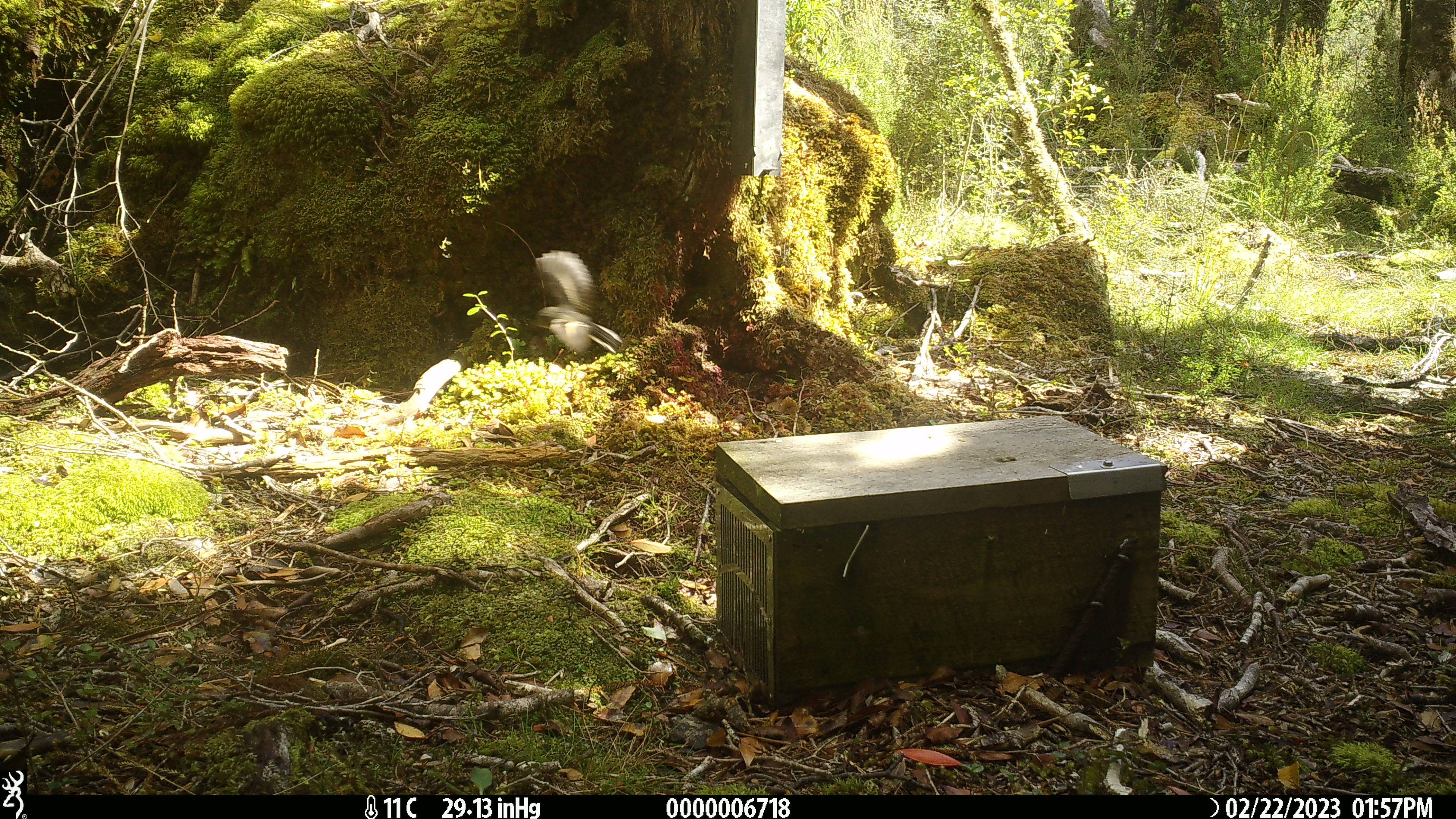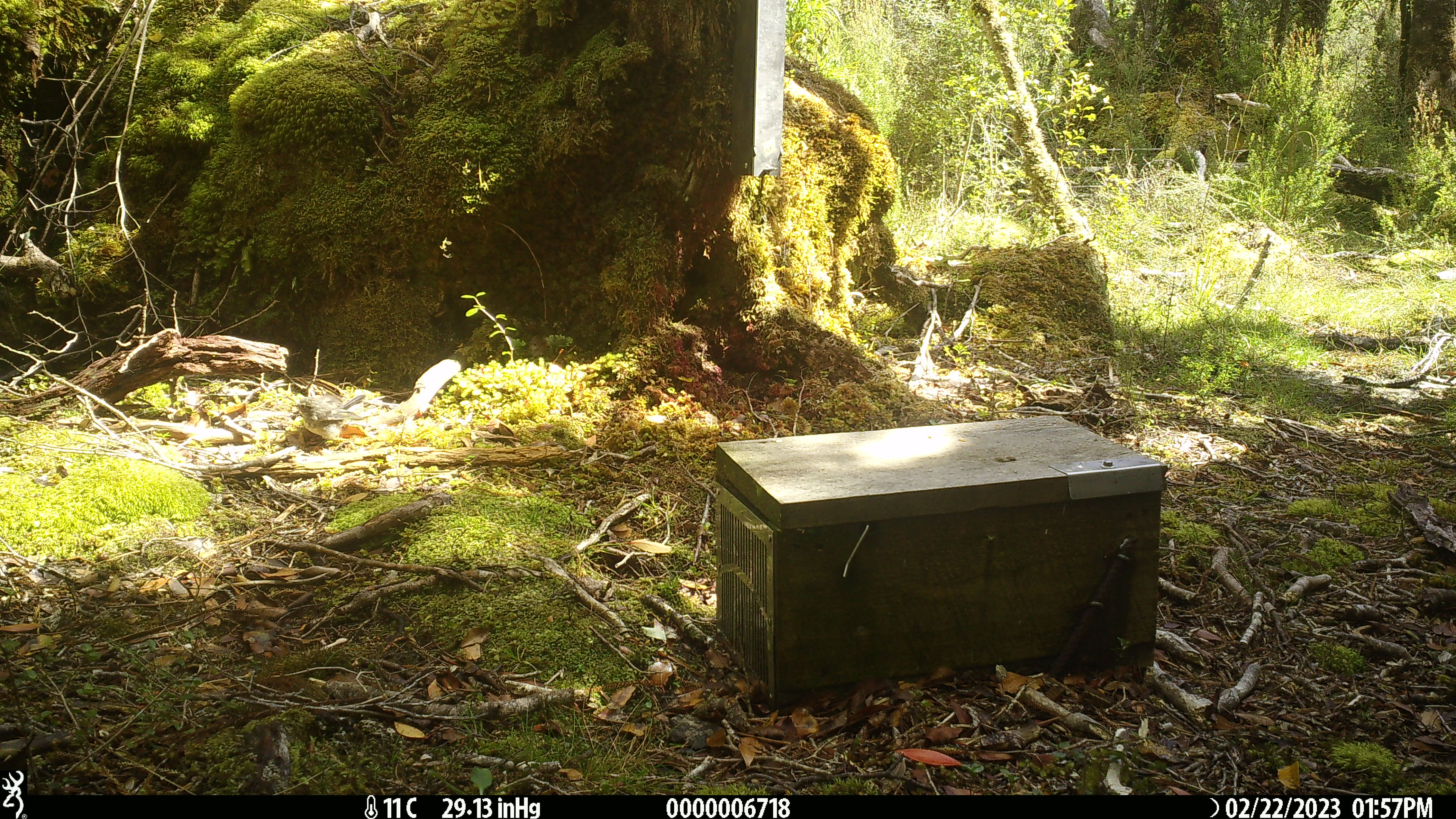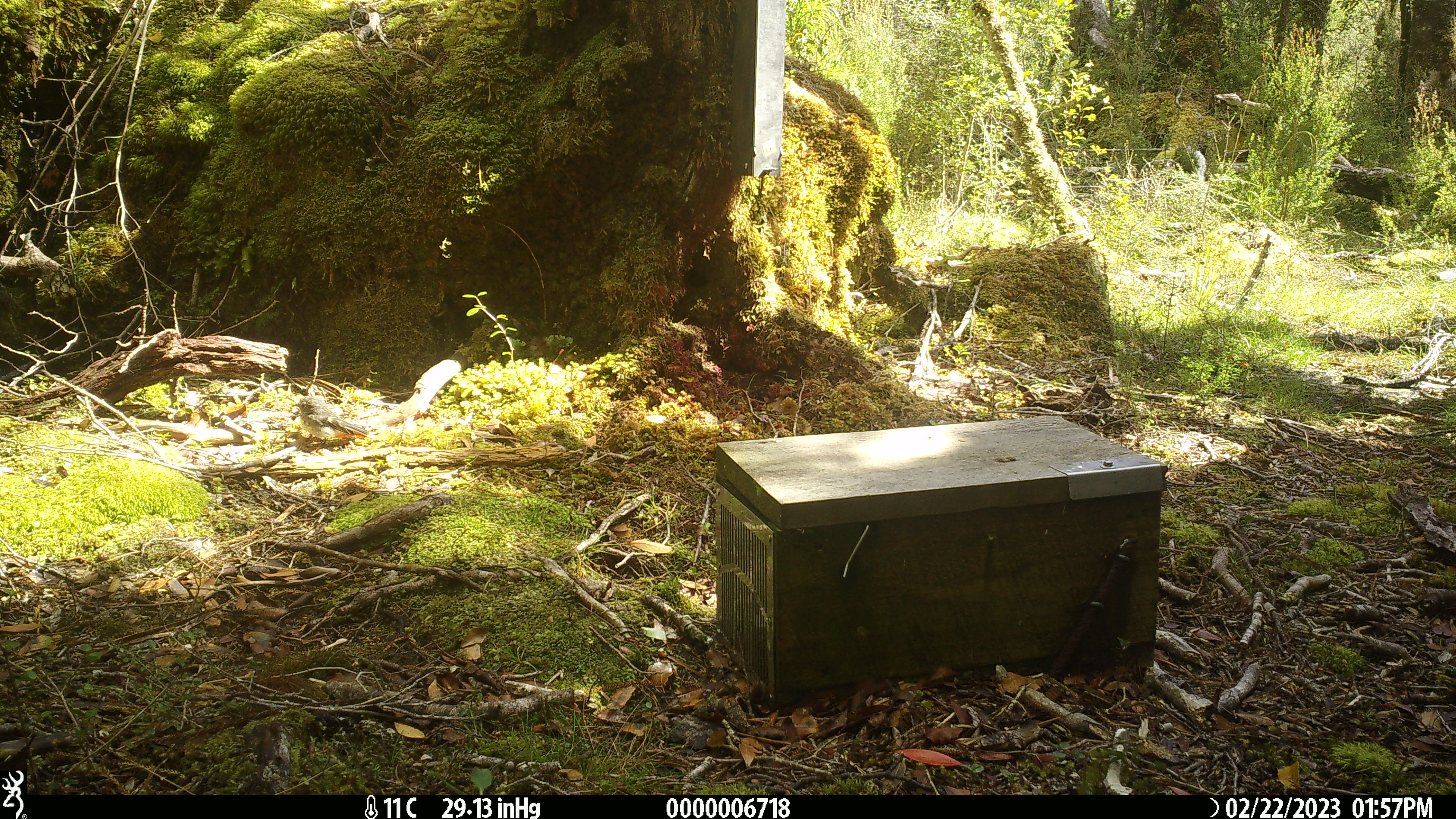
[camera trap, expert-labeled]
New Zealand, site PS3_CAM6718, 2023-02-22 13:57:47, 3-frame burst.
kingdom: Animalia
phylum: Chordata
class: Aves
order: Passeriformes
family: Petroicidae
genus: Petroica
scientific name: Petroica macrocephala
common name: tomtit